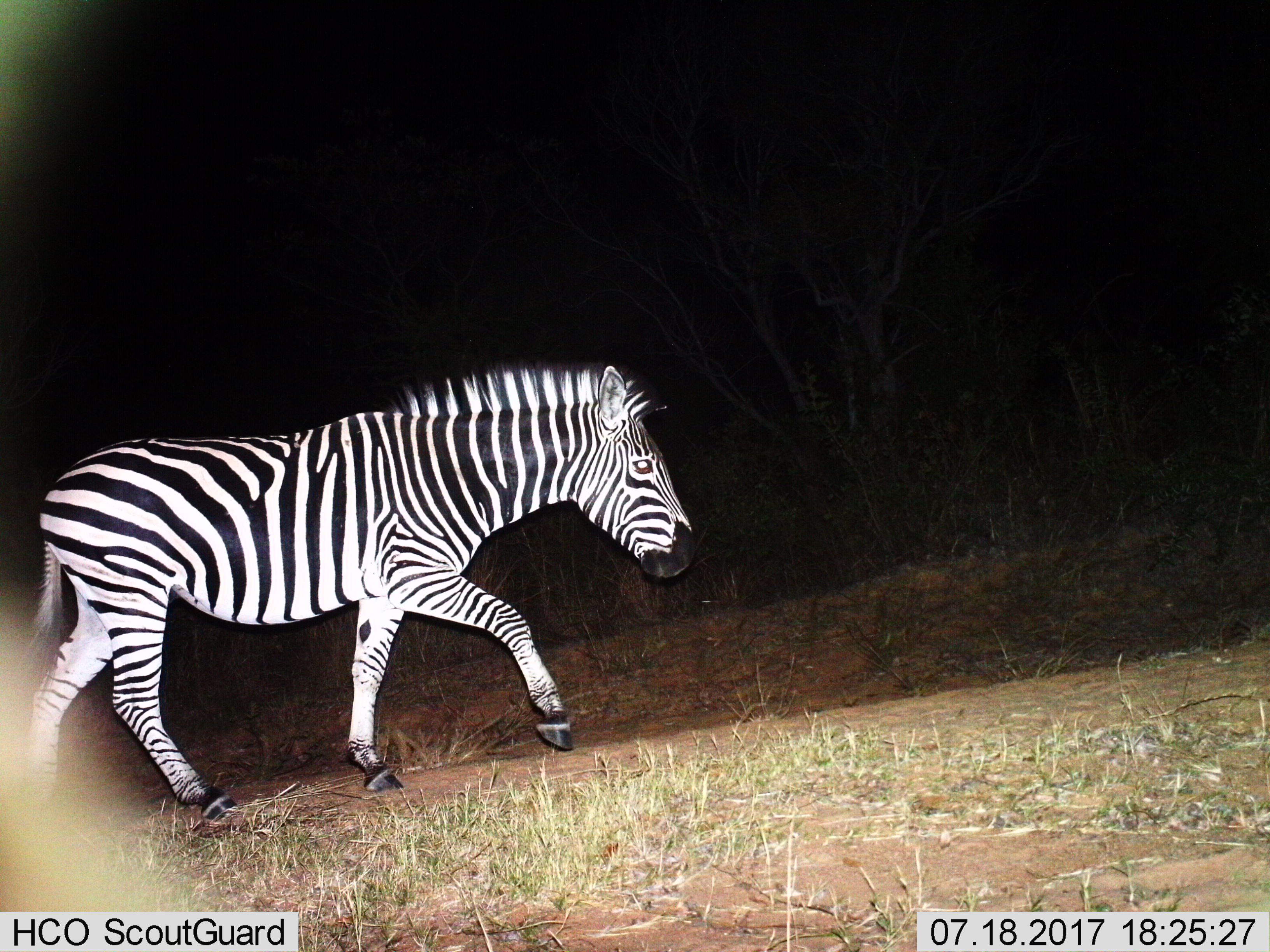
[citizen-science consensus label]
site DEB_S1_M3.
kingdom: Animalia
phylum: Chordata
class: Mammalia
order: Perissodactyla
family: Equidae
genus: Equus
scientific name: Equus quagga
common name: plains zebra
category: zebraplains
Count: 1.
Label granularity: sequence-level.